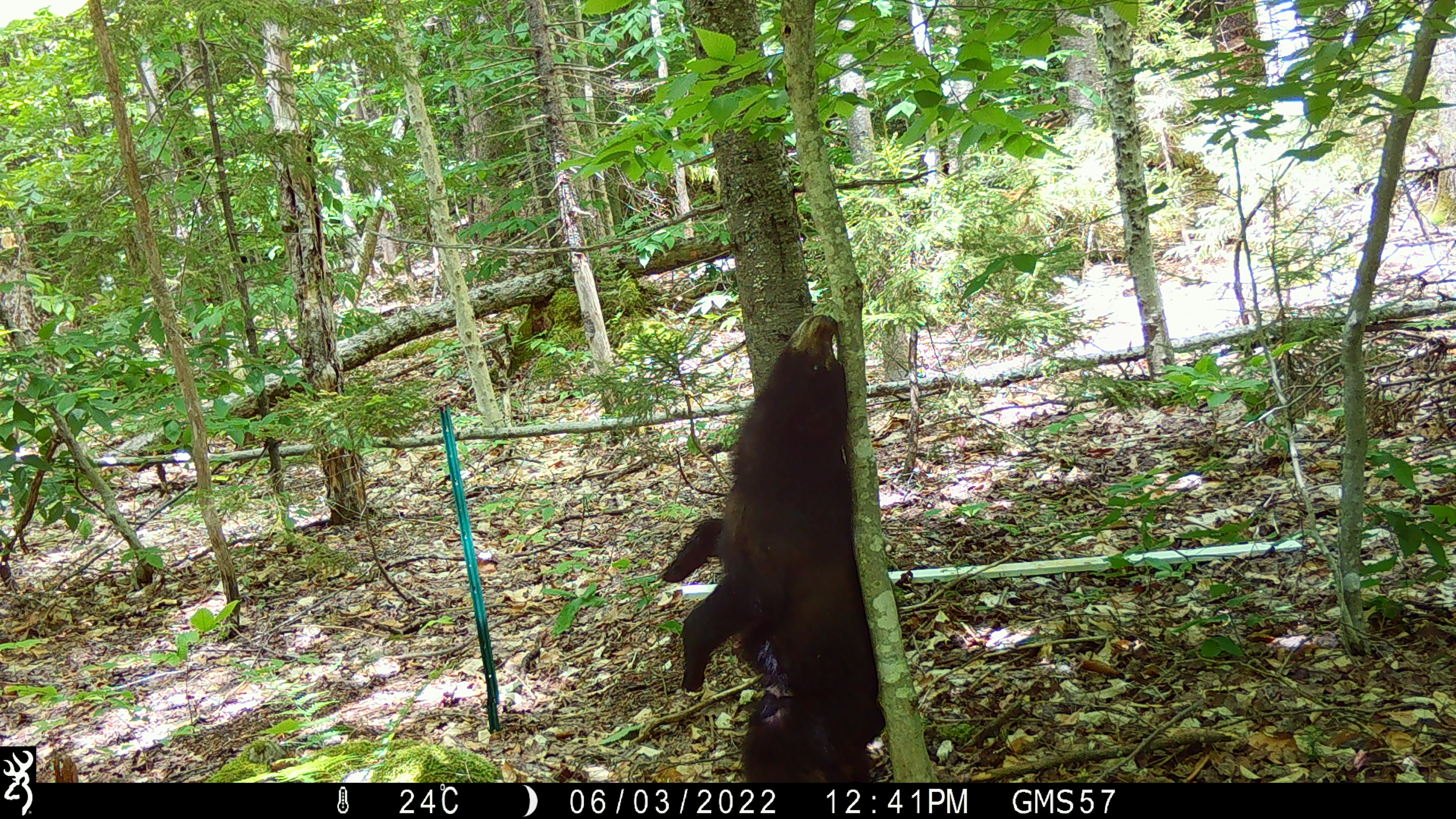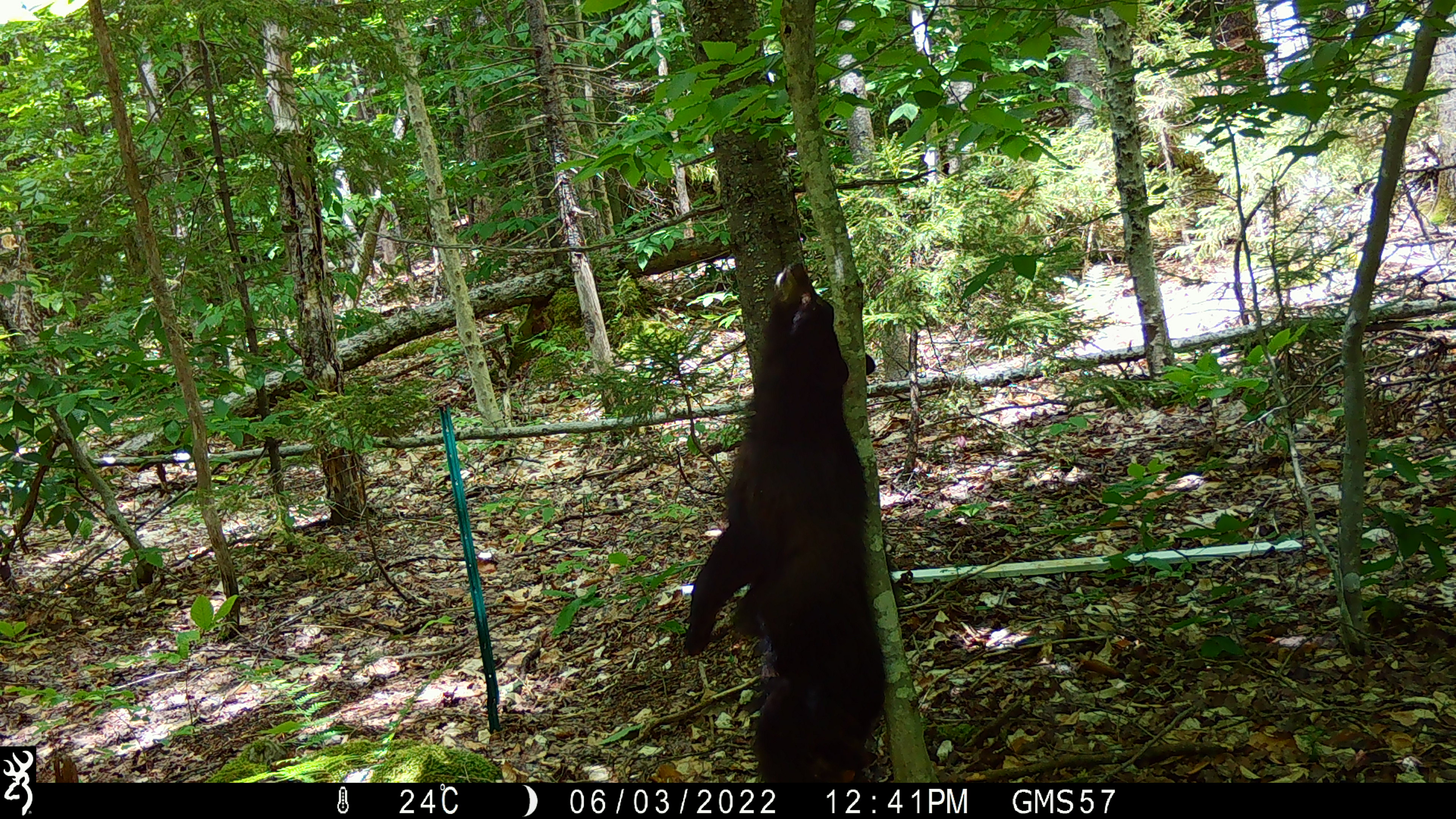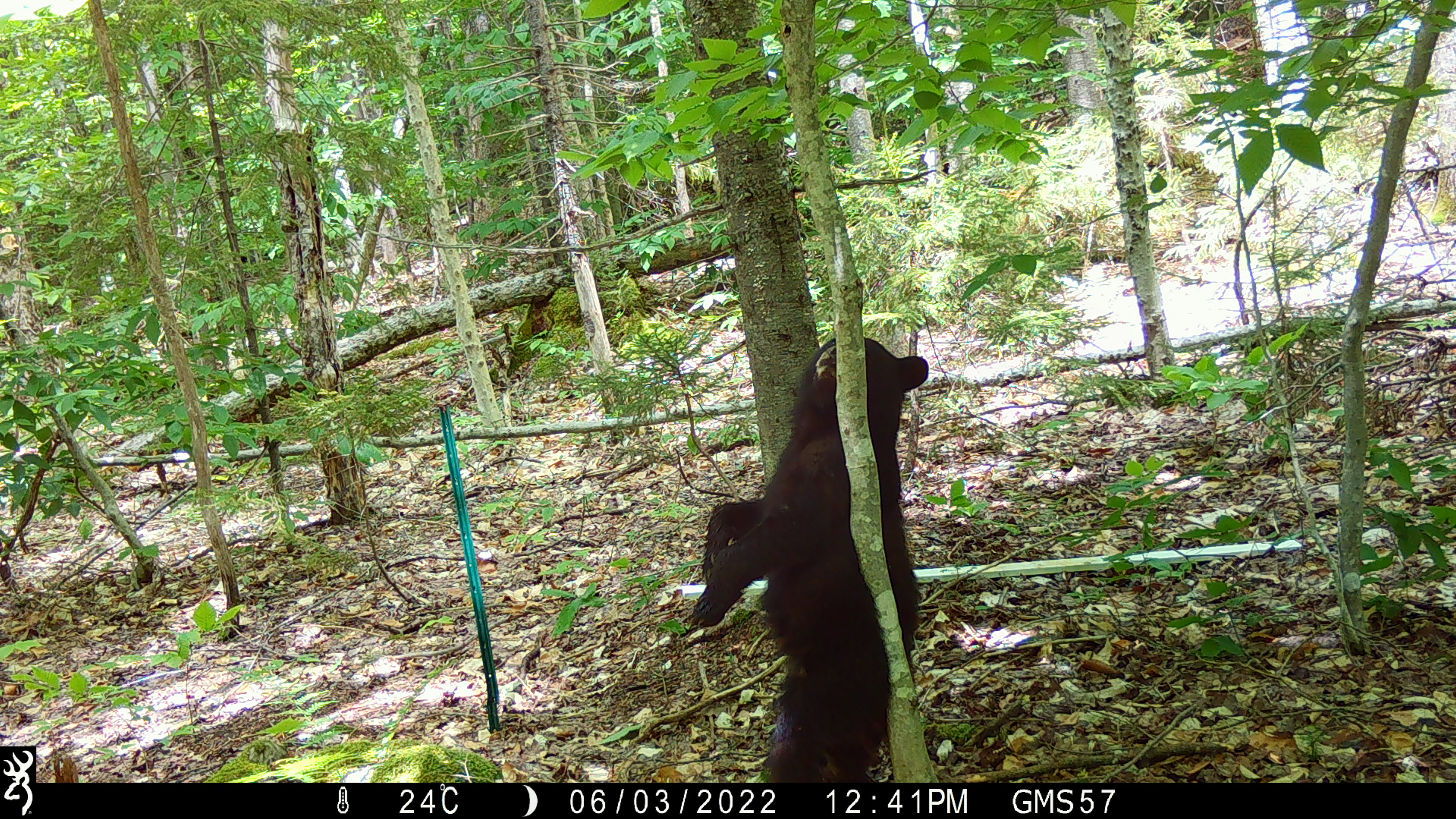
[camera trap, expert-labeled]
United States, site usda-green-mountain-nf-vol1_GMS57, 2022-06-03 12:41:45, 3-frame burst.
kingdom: Animalia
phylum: Chordata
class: Mammalia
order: Carnivora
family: Ursidae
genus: Ursus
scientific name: Ursus americanus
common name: black bear